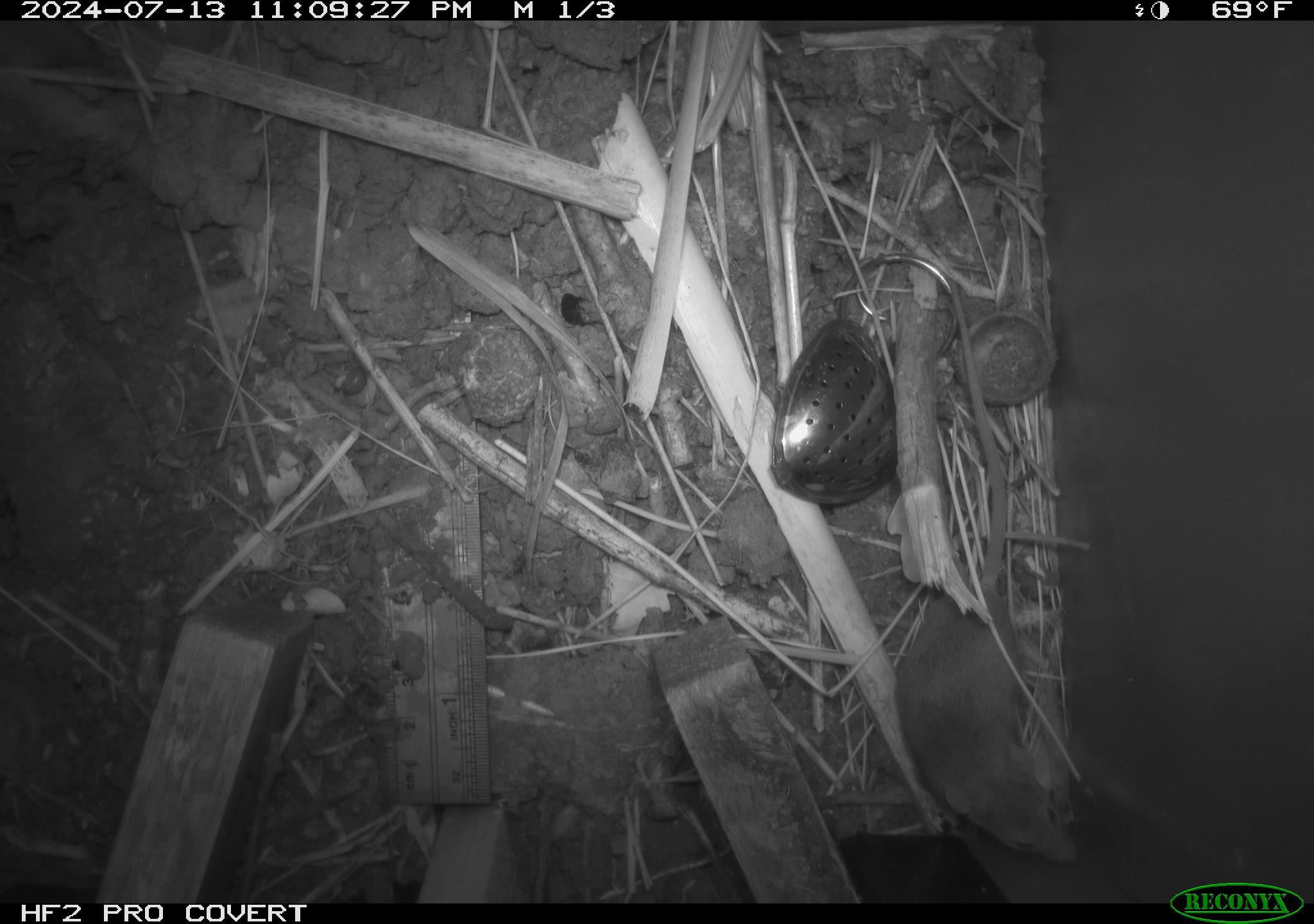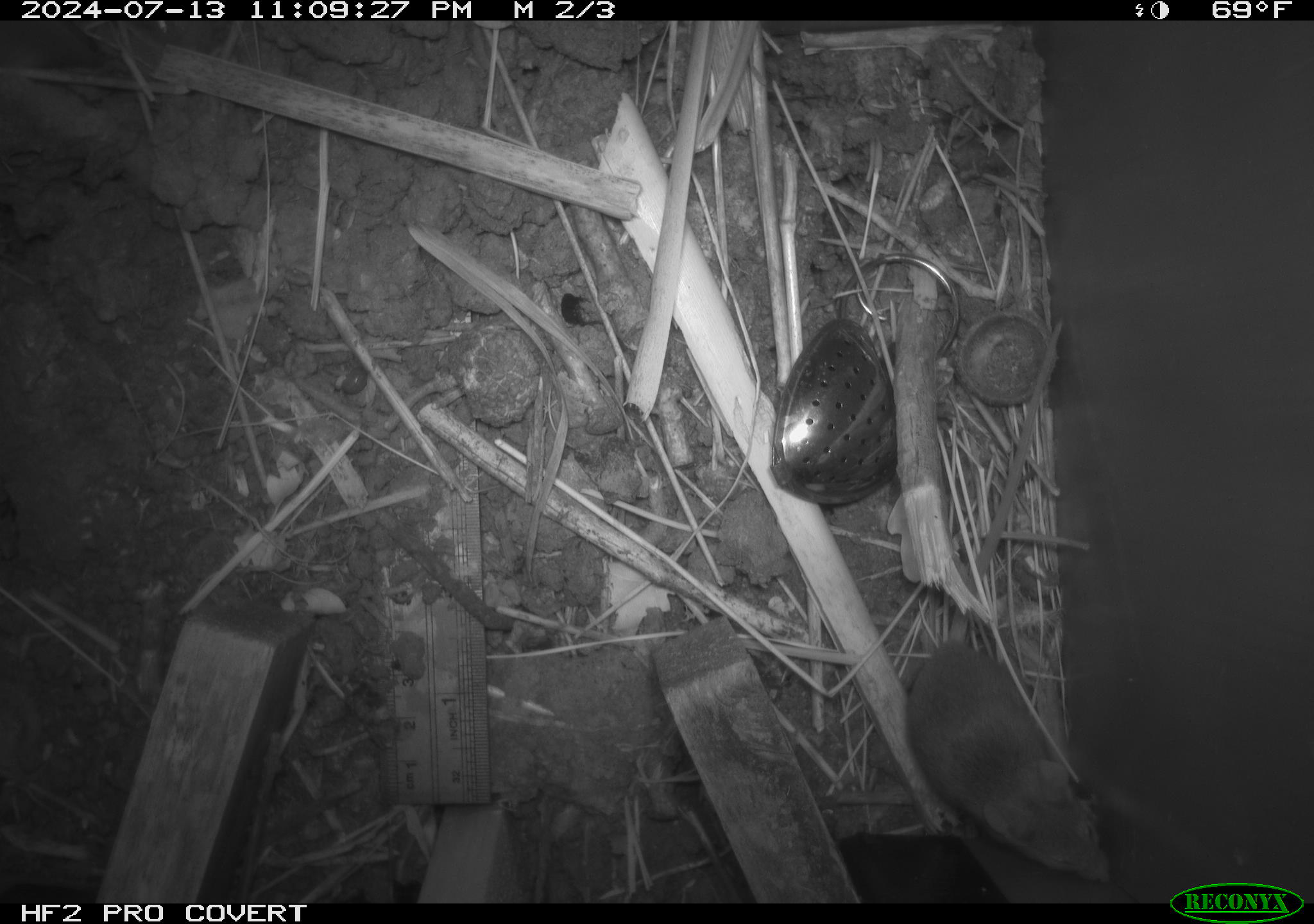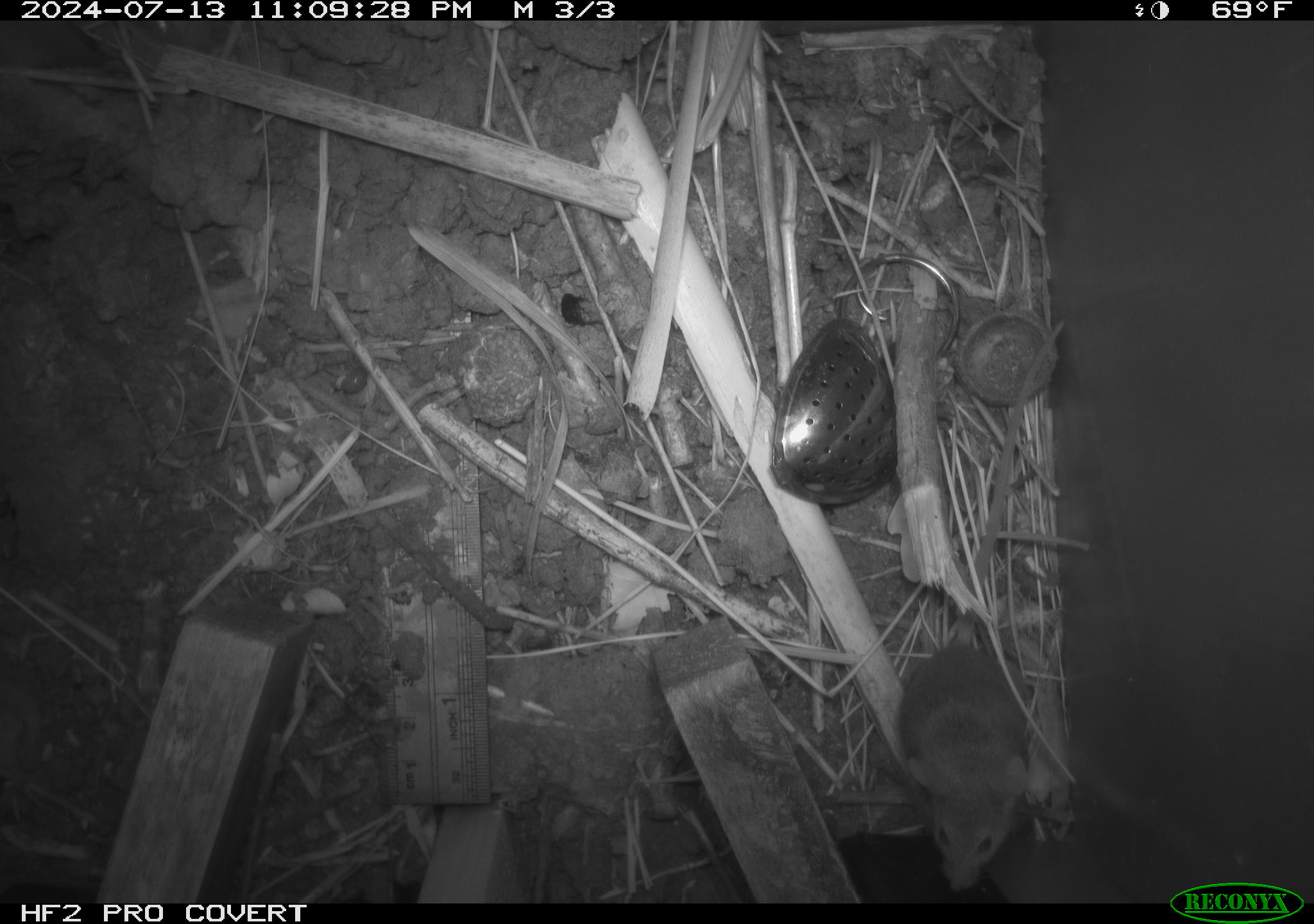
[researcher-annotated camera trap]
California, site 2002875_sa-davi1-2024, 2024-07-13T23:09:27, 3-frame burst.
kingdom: Animalia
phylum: Chordata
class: Mammalia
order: Rodentia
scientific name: Rodentia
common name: mouse species